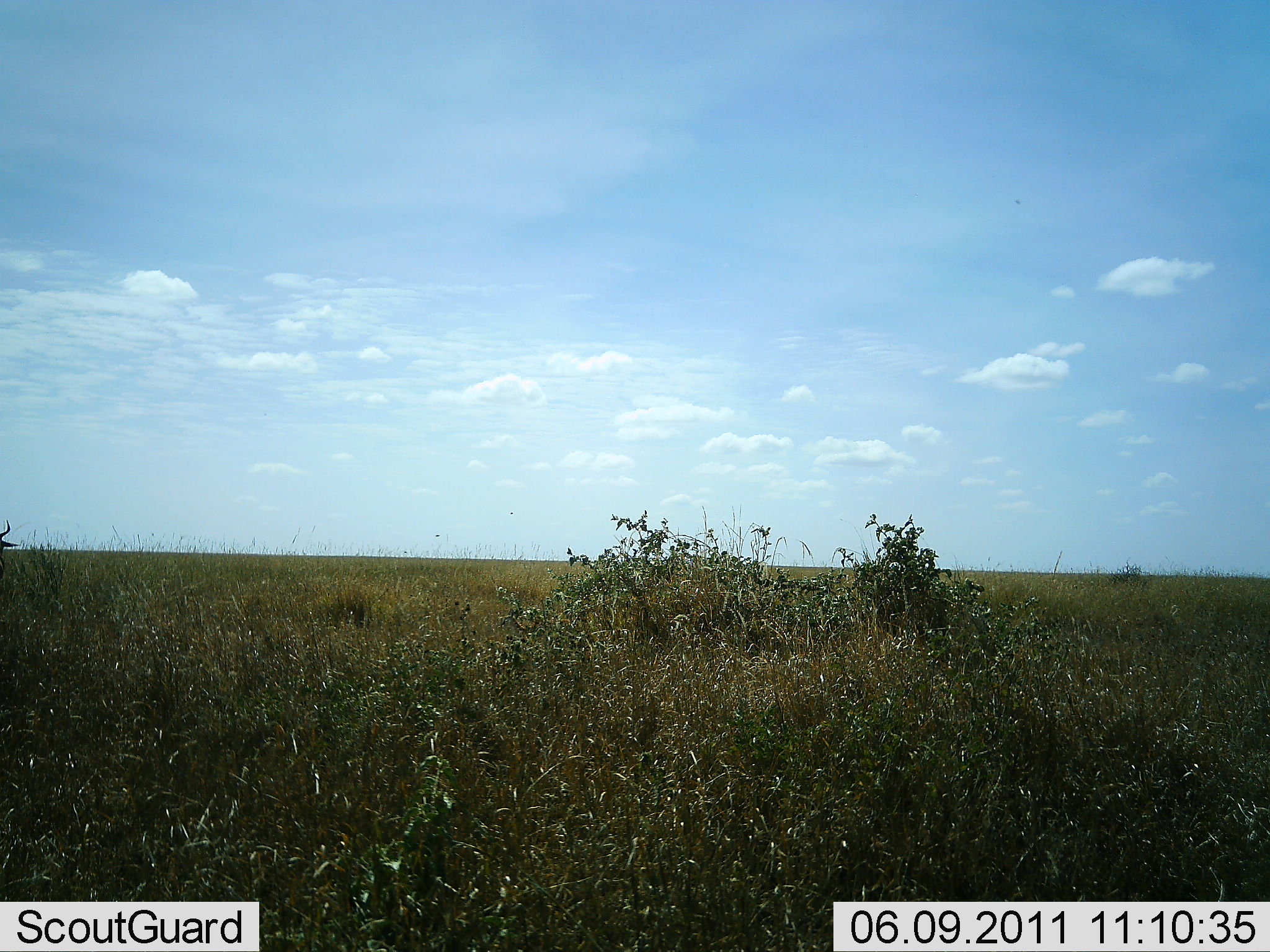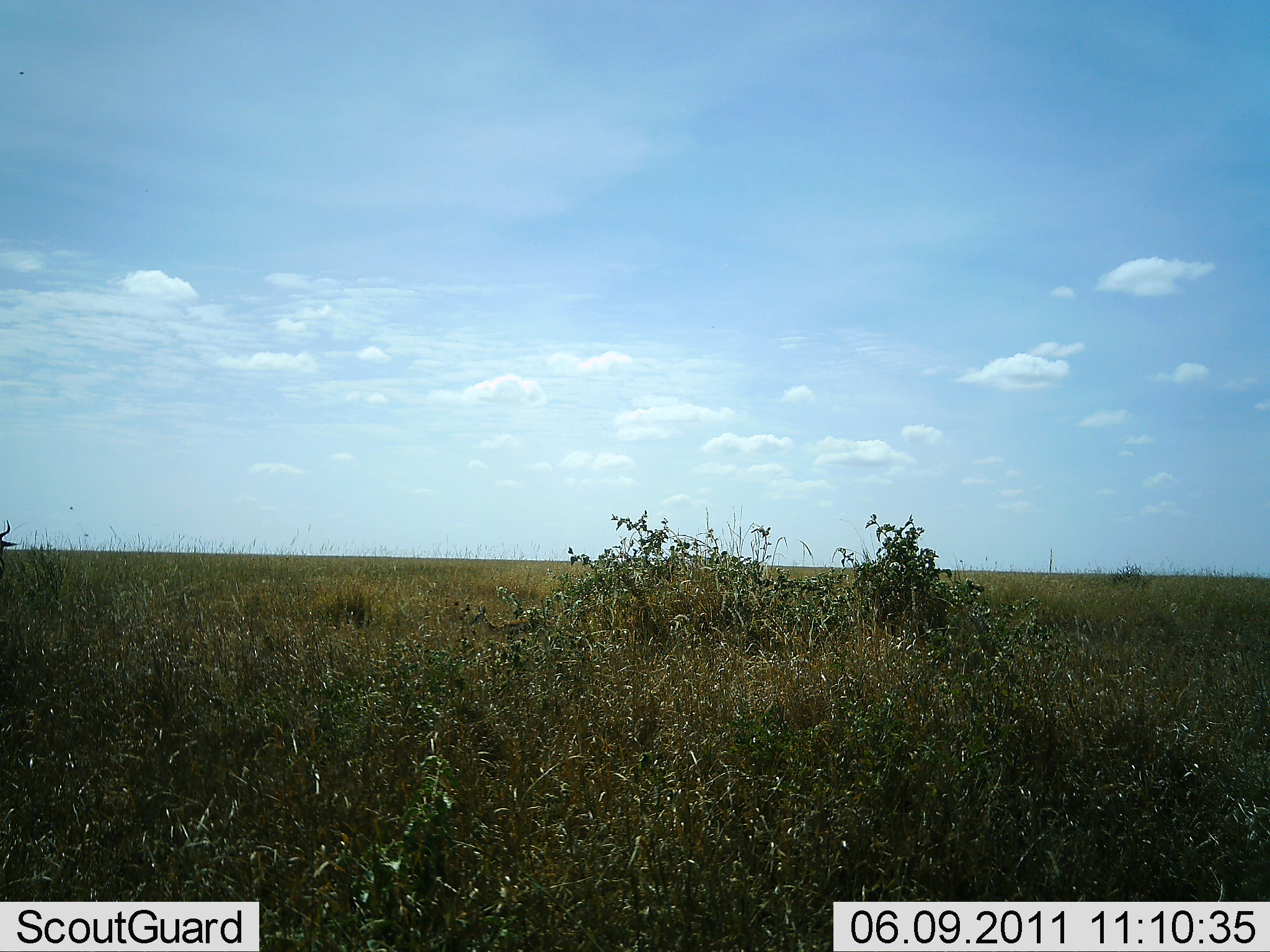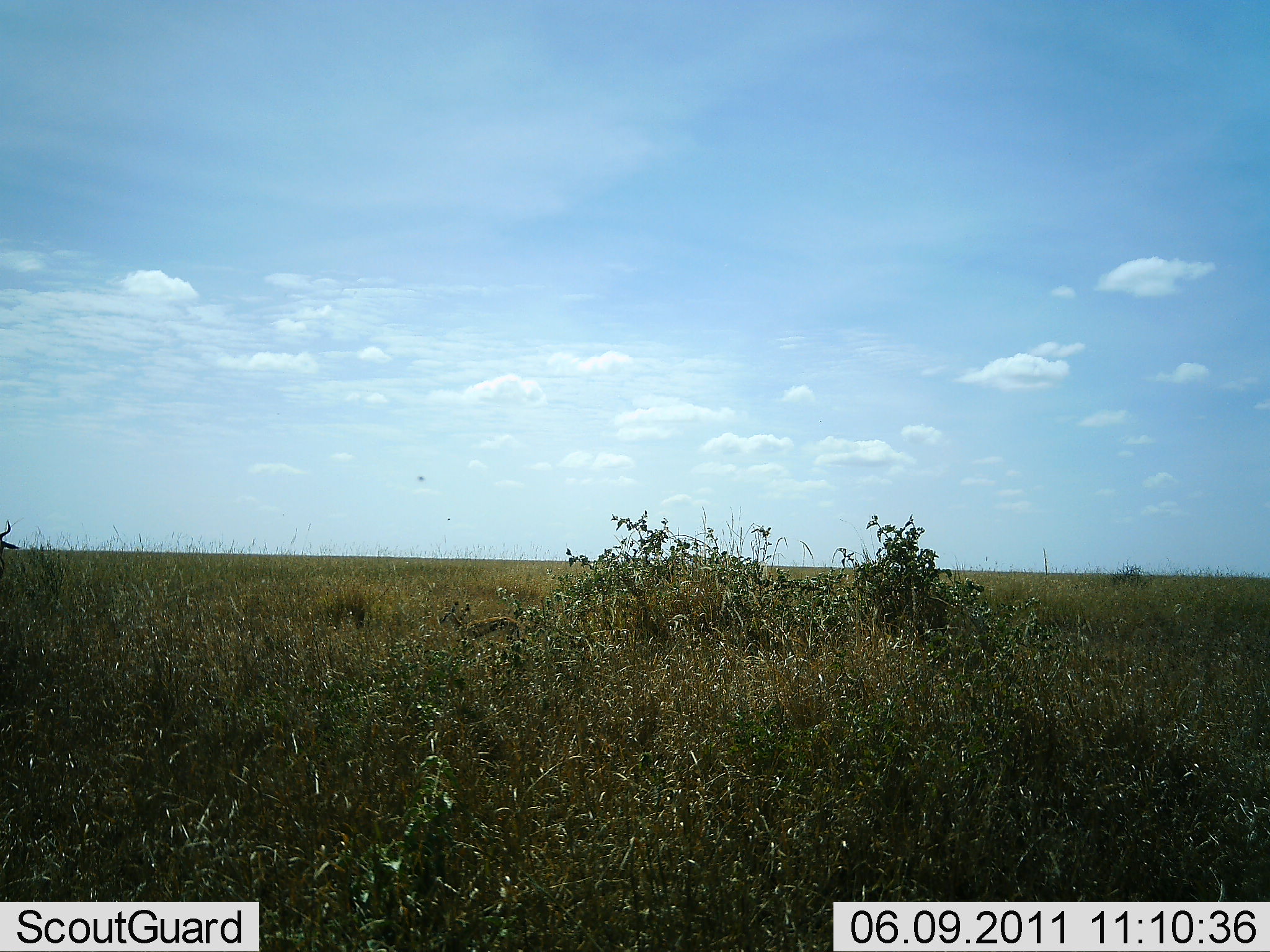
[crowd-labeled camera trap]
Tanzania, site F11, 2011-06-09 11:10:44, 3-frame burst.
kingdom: Animalia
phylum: Chordata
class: Mammalia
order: Artiodactyla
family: Bovidae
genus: Eudorcas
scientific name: Eudorcas thomsonii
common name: thomson's gazelle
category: gazellethomsons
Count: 1.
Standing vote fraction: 0%.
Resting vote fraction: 0%.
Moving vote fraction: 100%.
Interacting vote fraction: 0%.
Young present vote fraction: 0%.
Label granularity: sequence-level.